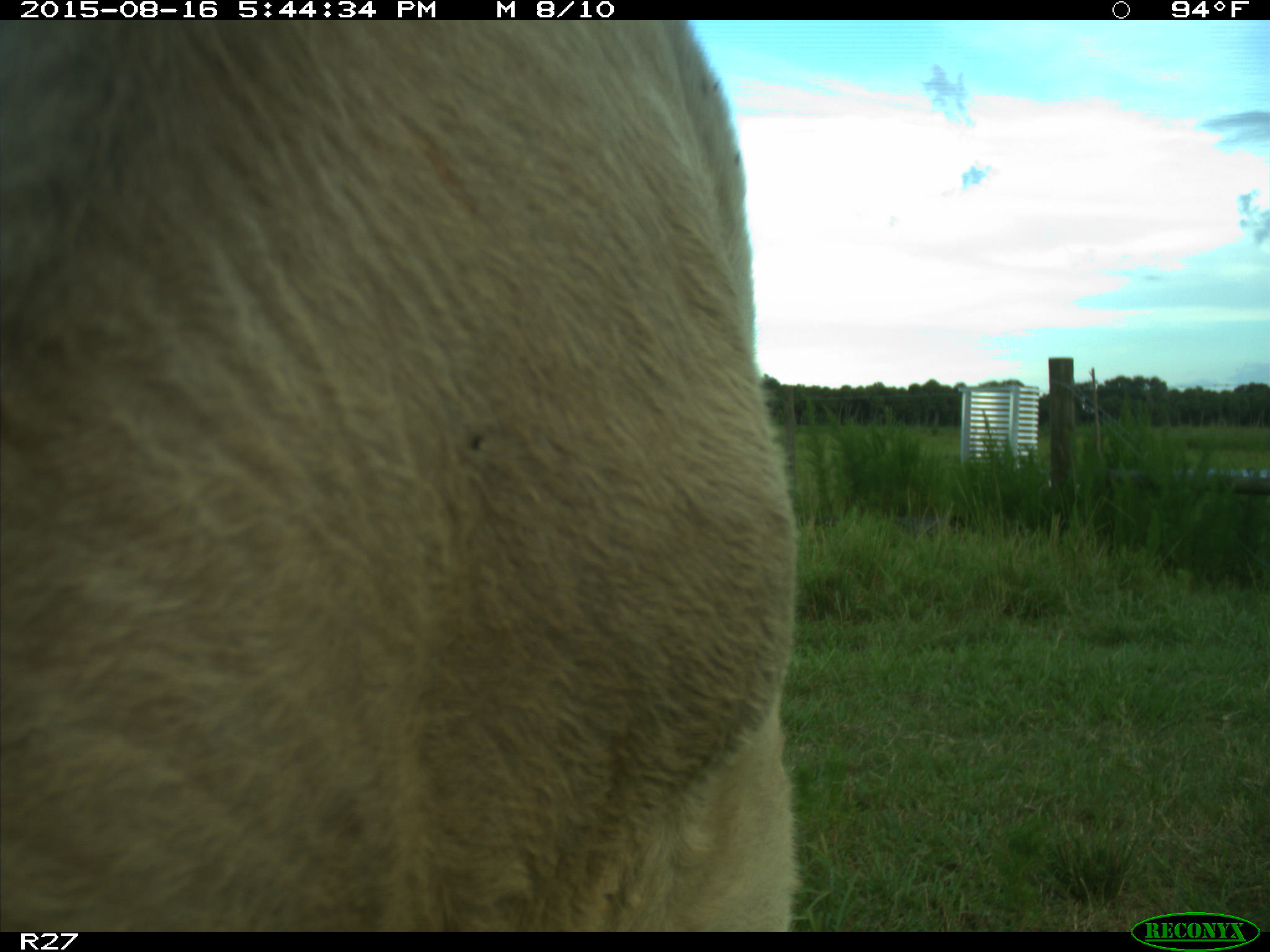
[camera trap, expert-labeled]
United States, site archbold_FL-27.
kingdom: Animalia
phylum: Chordata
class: Mammalia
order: Artiodactyla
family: Bovidae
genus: Bos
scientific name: Bos taurus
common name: domestic cow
Bos taurus (domestic cow).